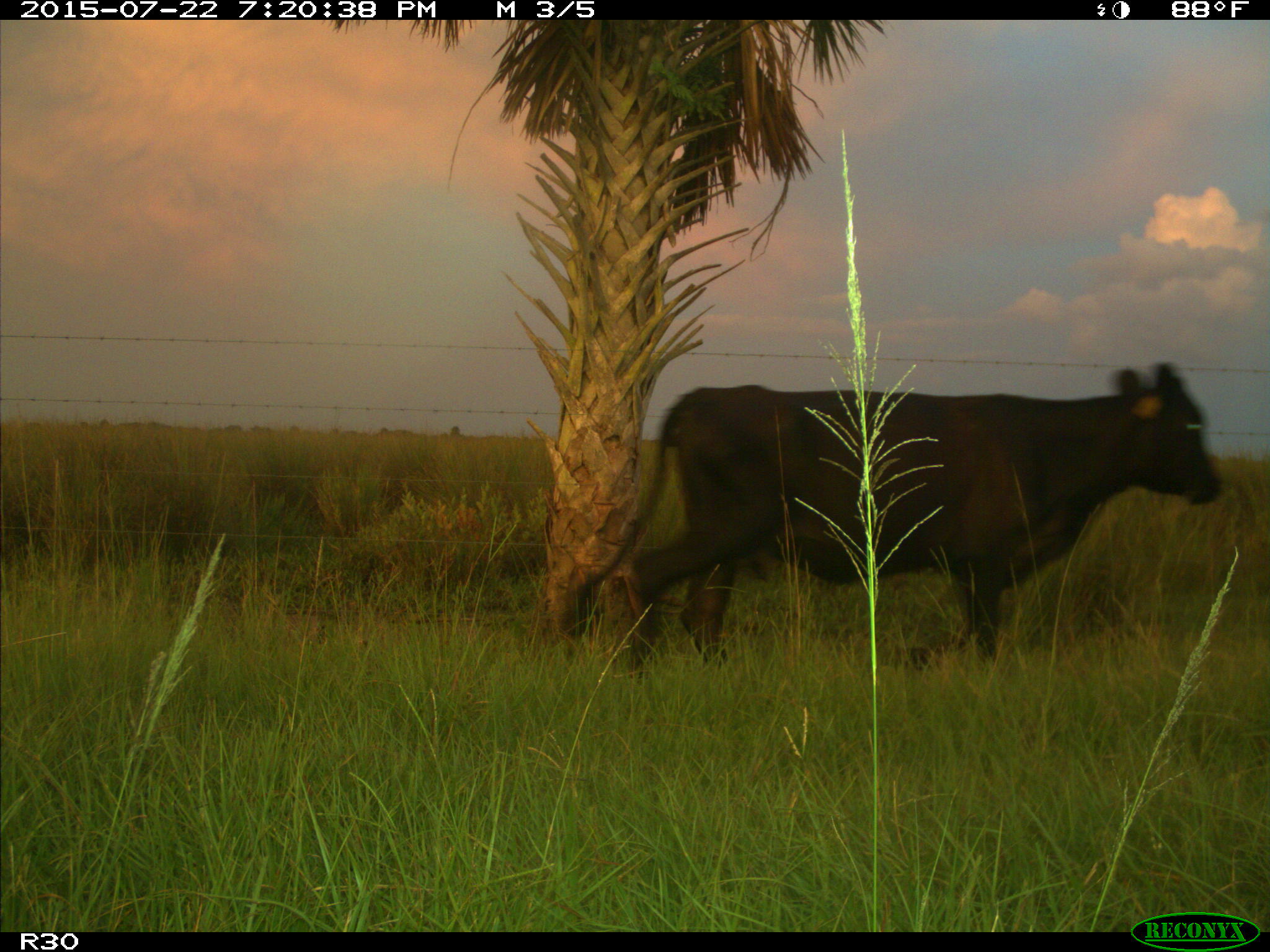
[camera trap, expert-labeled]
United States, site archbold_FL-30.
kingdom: Animalia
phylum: Chordata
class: Mammalia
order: Artiodactyla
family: Bovidae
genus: Bos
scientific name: Bos taurus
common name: domestic cow